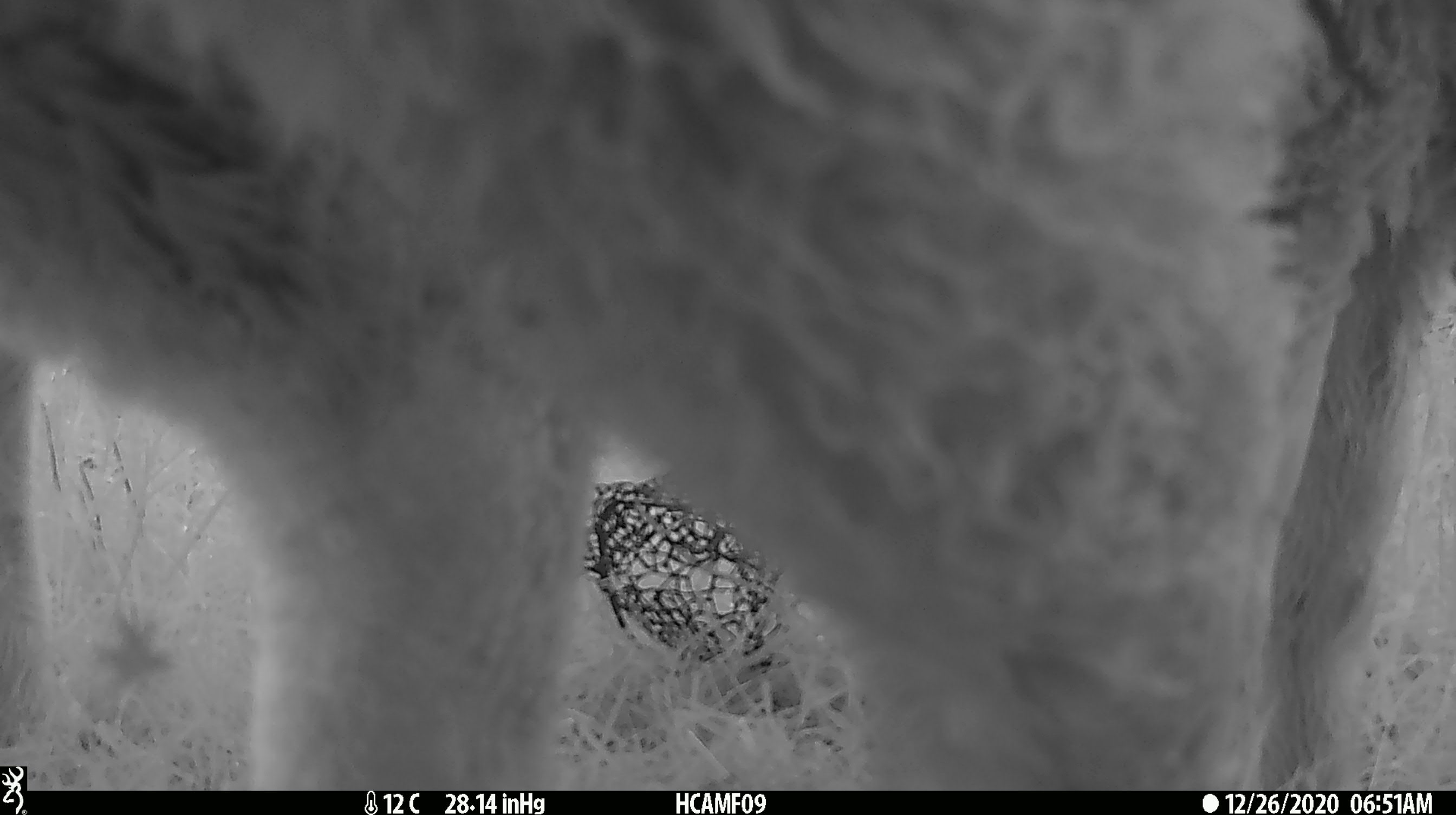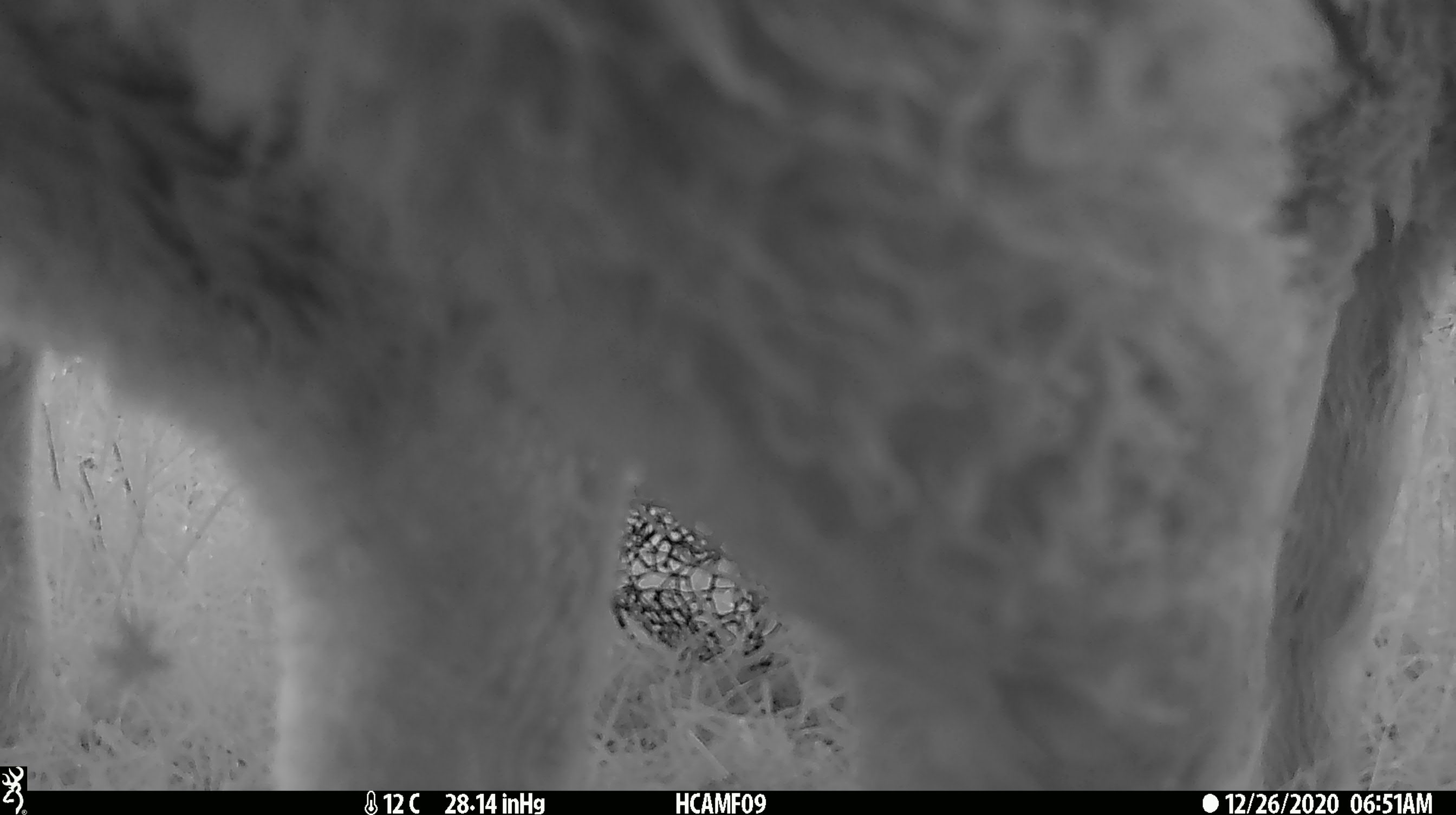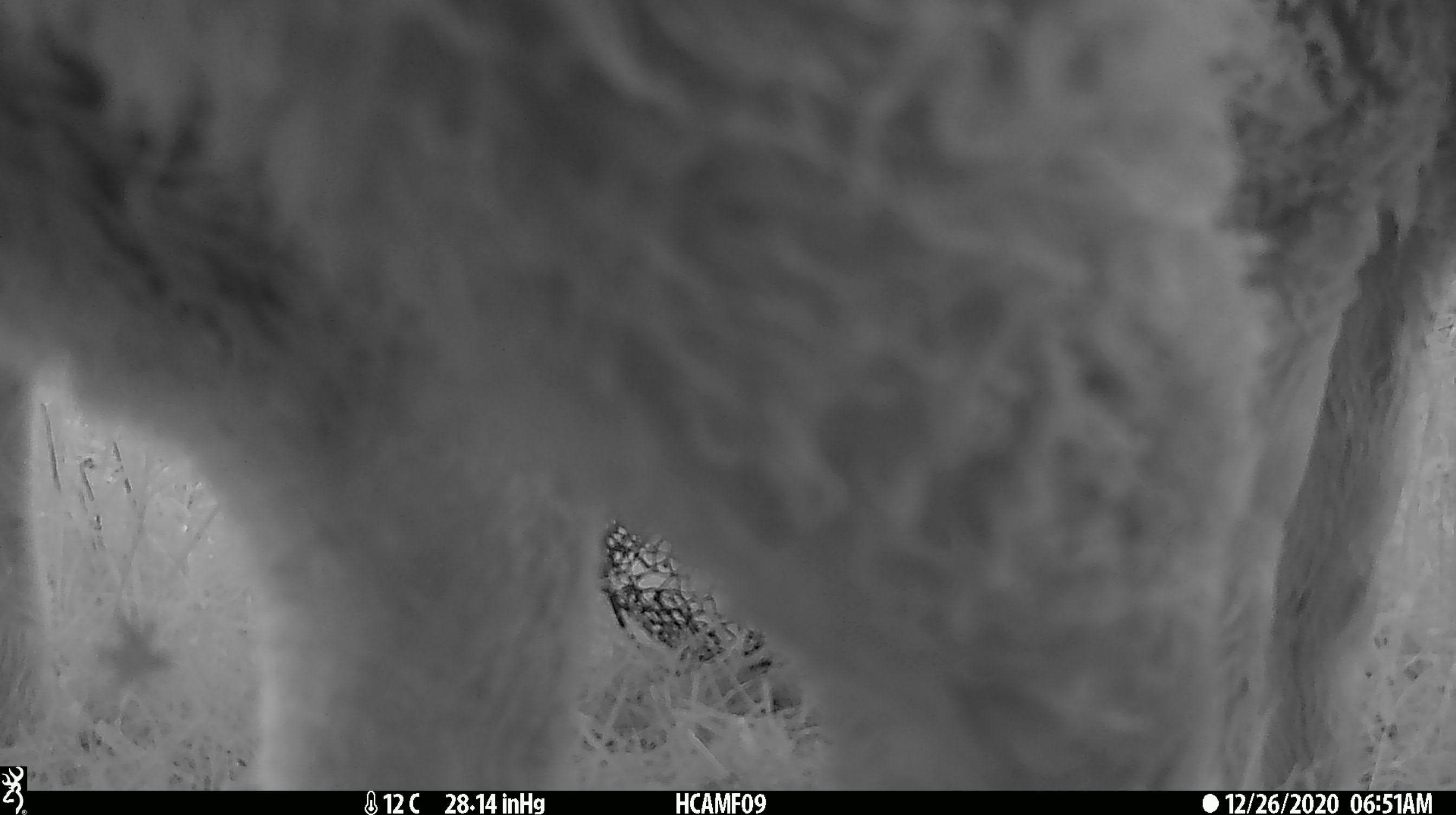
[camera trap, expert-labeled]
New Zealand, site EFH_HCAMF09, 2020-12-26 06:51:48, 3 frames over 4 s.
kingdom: Animalia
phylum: Chordata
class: Mammalia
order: Artiodactyla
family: Bovidae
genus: Ovis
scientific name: Ovis aries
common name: domestic sheep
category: sheep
Sheep (domestic sheep) (Ovis aries).